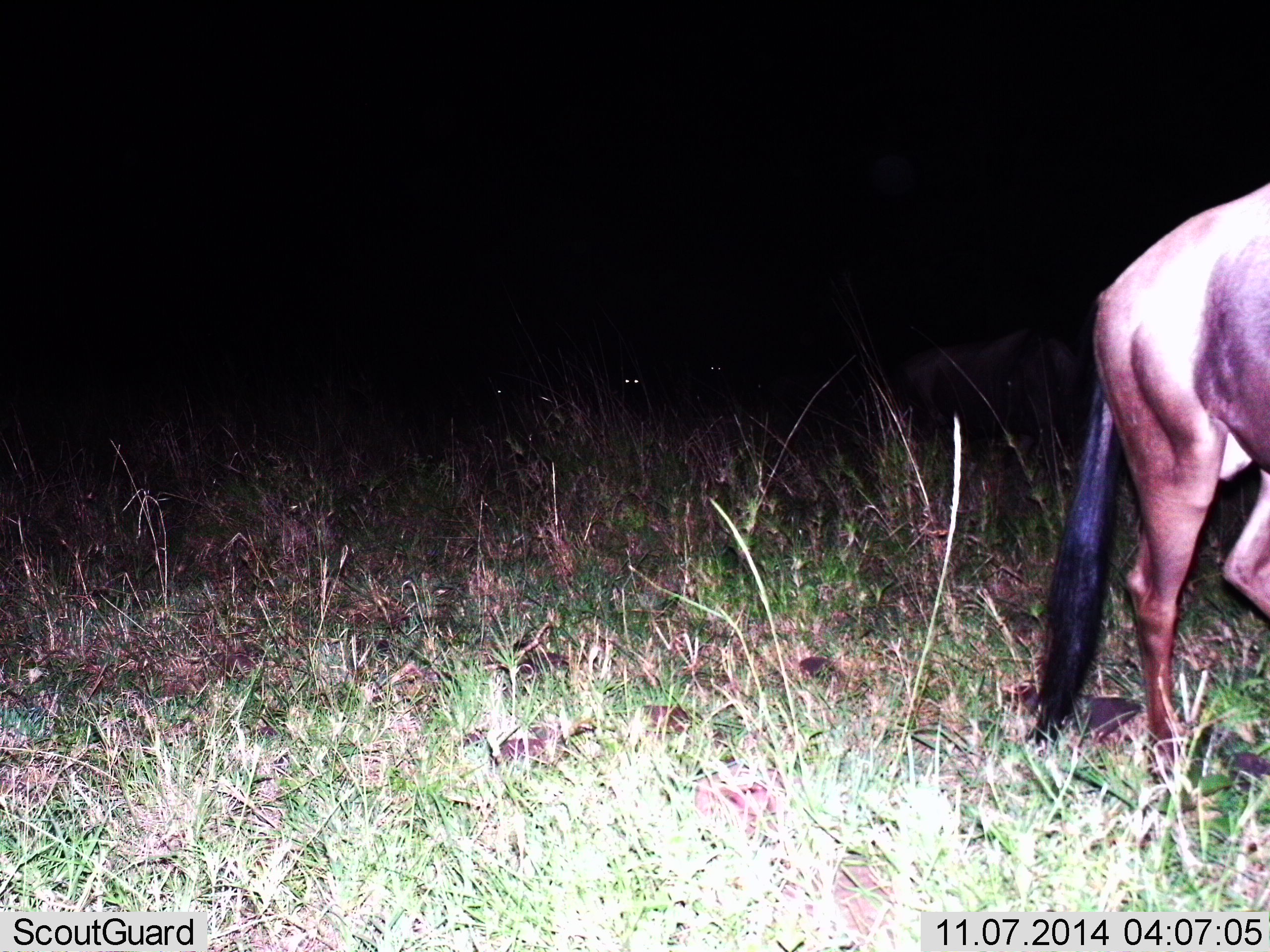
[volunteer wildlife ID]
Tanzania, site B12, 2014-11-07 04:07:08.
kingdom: Animalia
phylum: Chordata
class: Mammalia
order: Artiodactyla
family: Bovidae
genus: Connochaetes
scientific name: Connochaetes taurinus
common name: blue wildebeest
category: wildebeest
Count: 1.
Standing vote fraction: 40%.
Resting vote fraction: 0%.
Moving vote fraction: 60%.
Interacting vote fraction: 0%.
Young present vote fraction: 0%.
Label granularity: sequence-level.